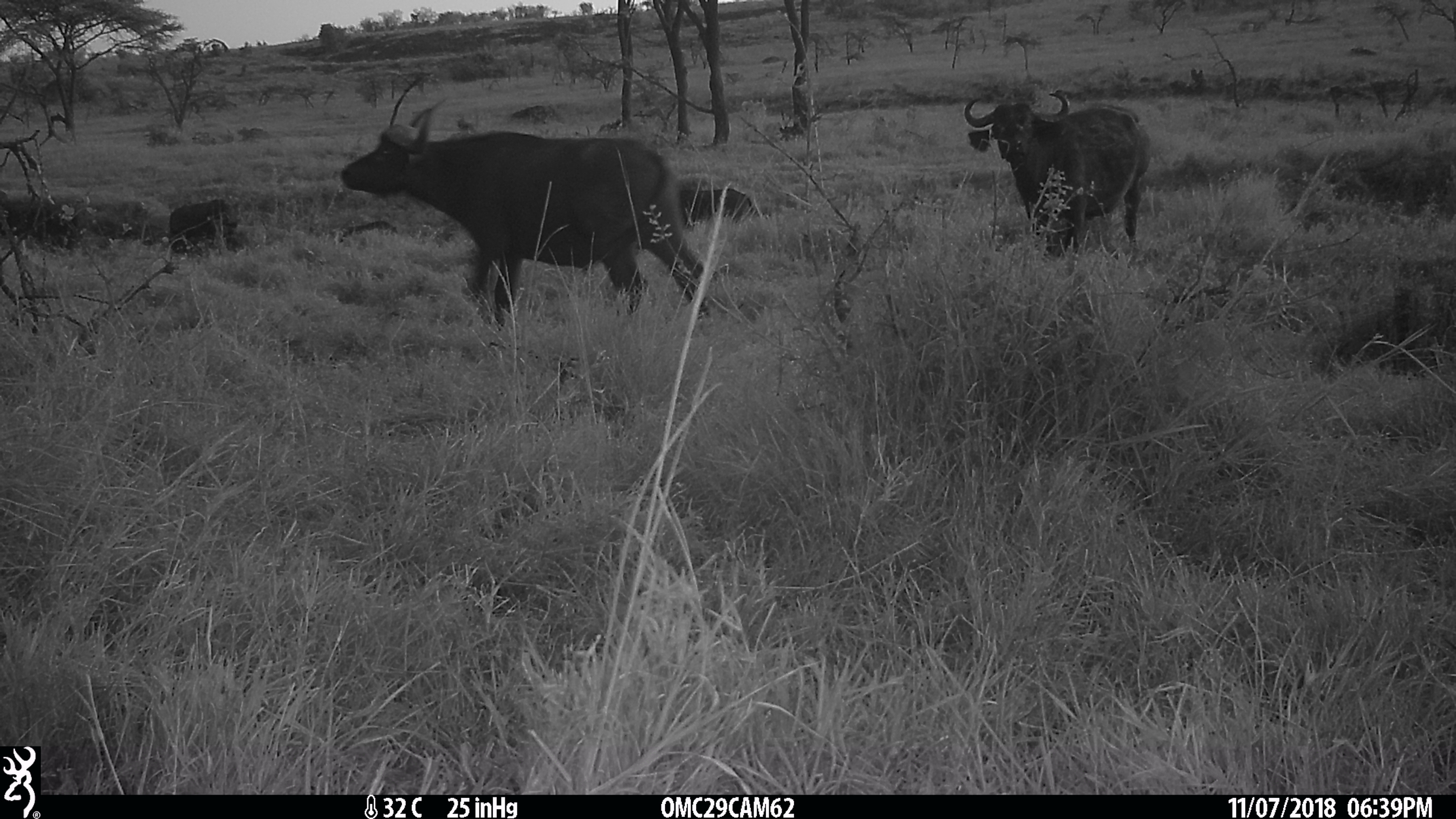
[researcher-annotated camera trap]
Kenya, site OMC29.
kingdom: Animalia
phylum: Chordata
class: Mammalia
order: Artiodactyla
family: Bovidae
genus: Syncerus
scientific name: Syncerus caffer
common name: buffalo